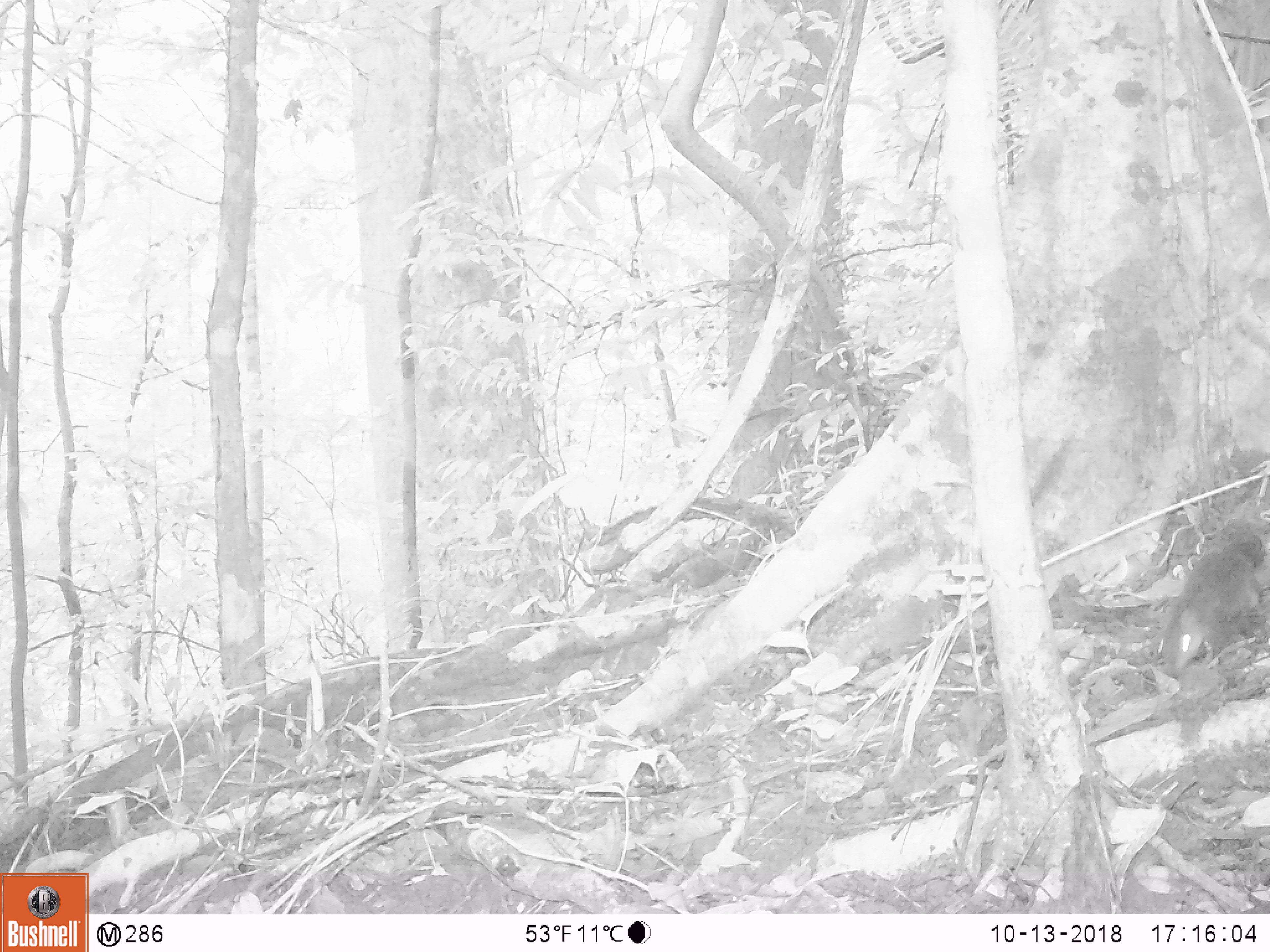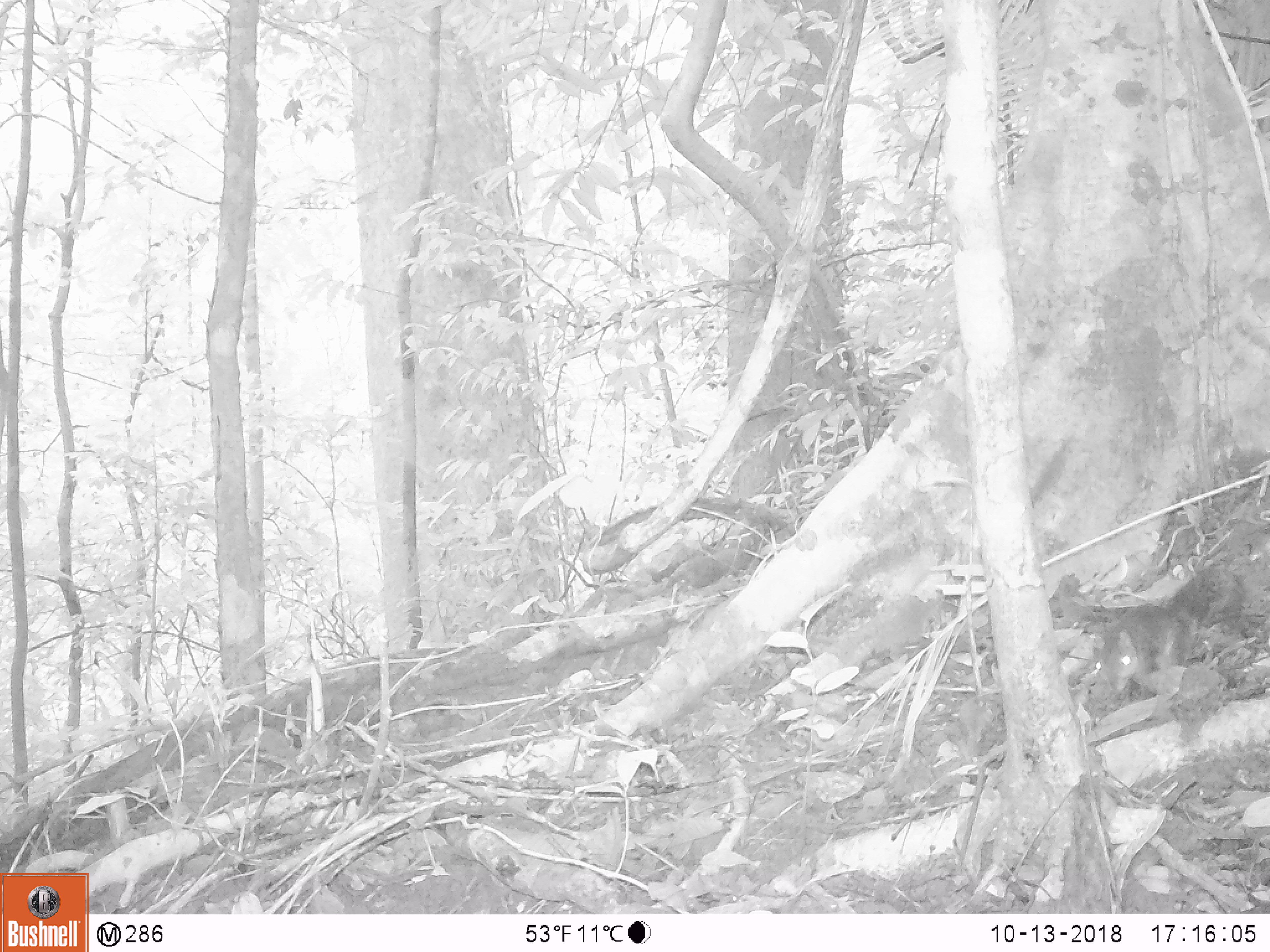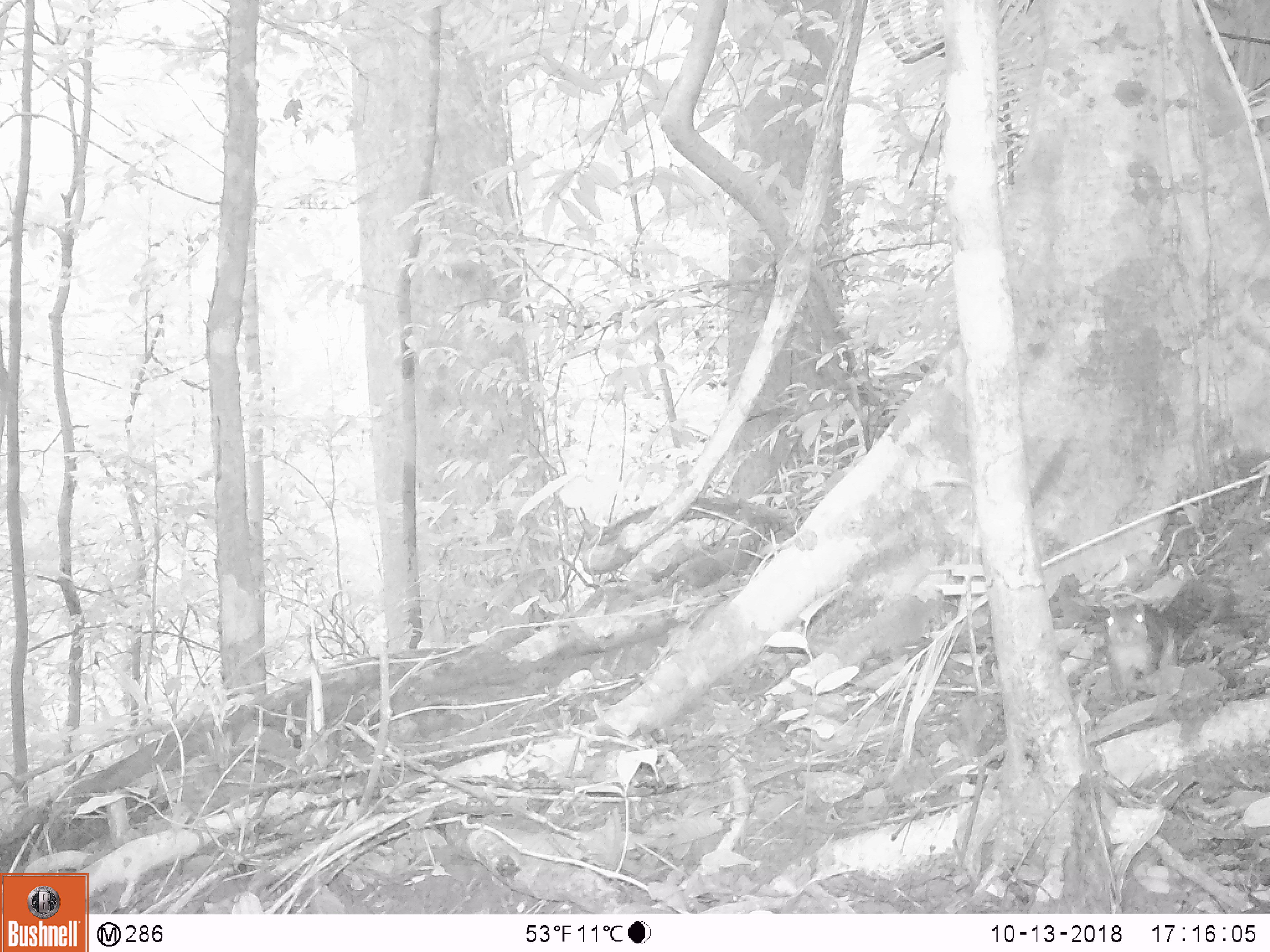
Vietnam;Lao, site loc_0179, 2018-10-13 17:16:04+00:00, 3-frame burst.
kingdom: Animalia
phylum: Chordata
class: Mammalia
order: Rodentia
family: Sciuridae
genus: Dremomys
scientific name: Dremomys rufigenis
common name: red-cheeked squirrel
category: red cheeked squirrel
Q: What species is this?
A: Red cheeked squirrel (red-cheeked squirrel) (Dremomys rufigenis).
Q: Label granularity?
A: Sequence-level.